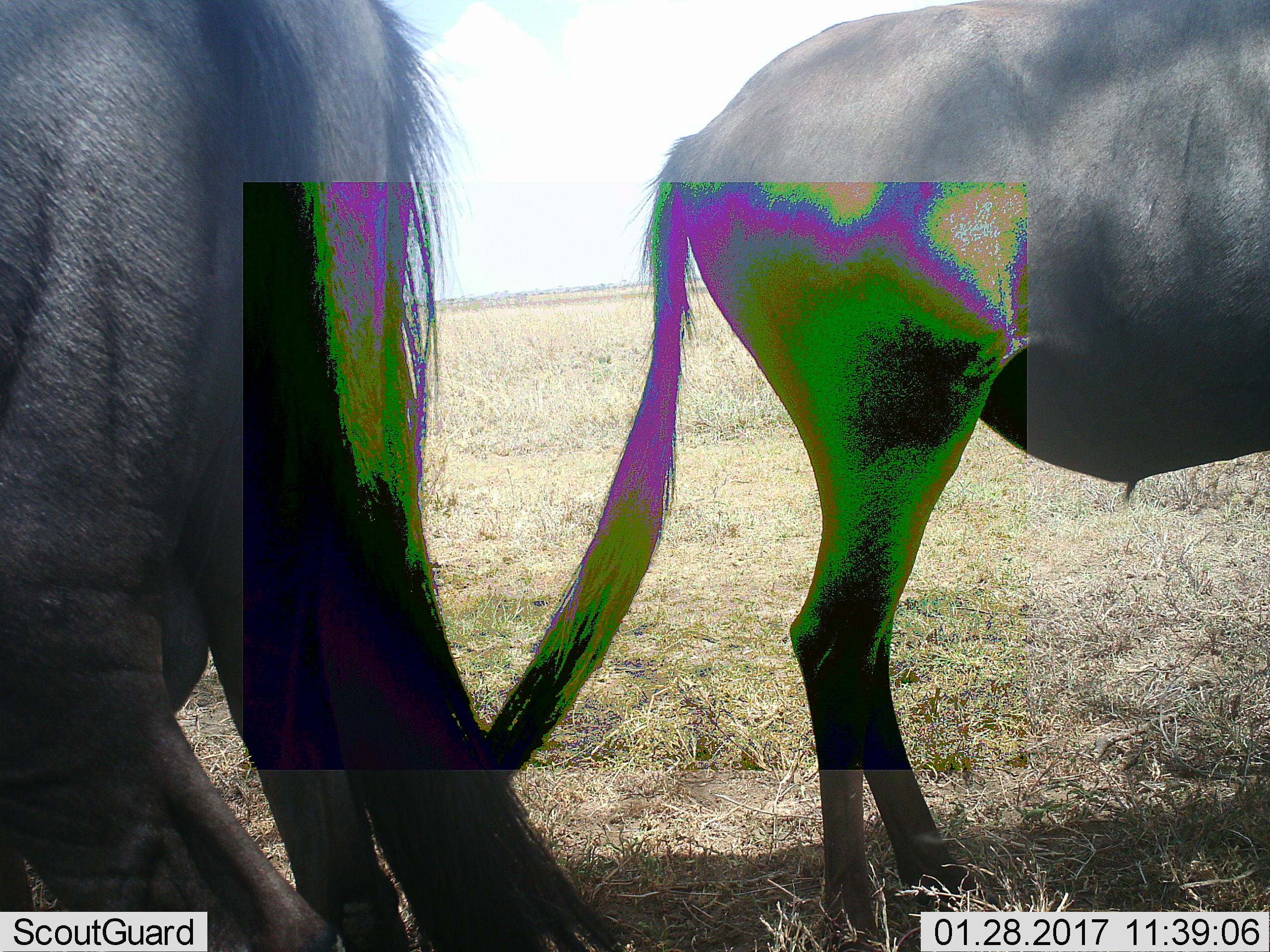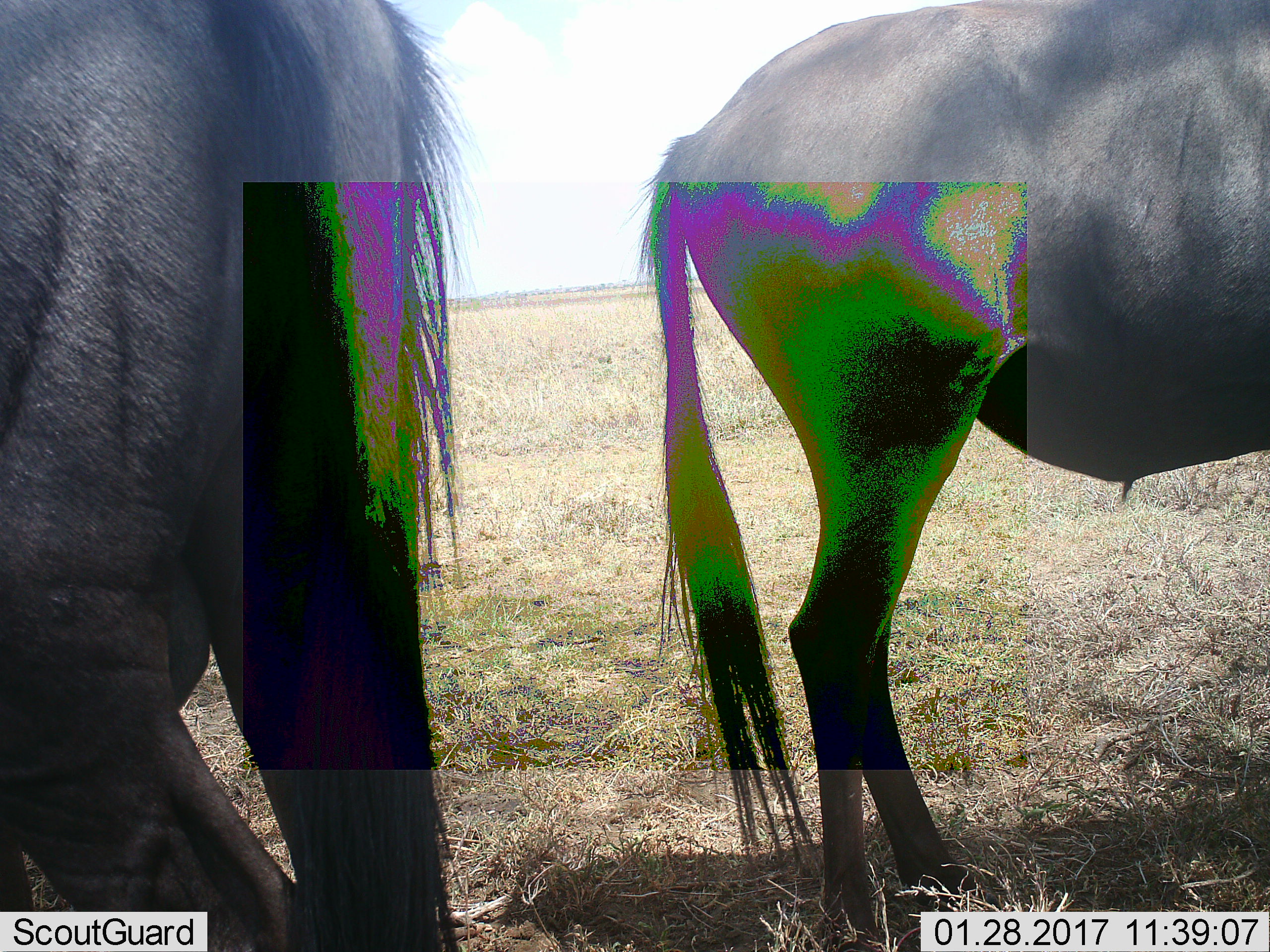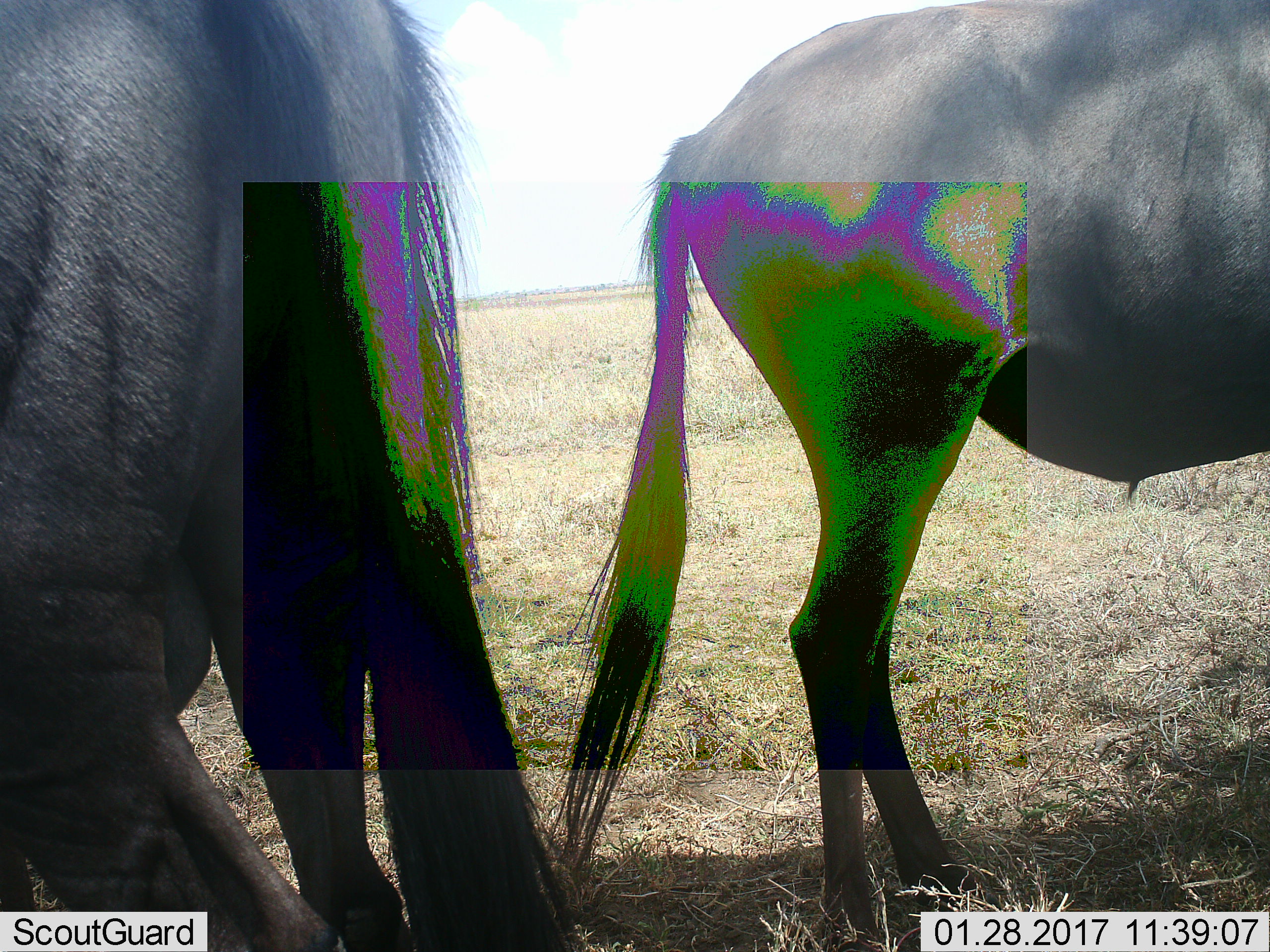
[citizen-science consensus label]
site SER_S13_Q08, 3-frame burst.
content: unidentified animal